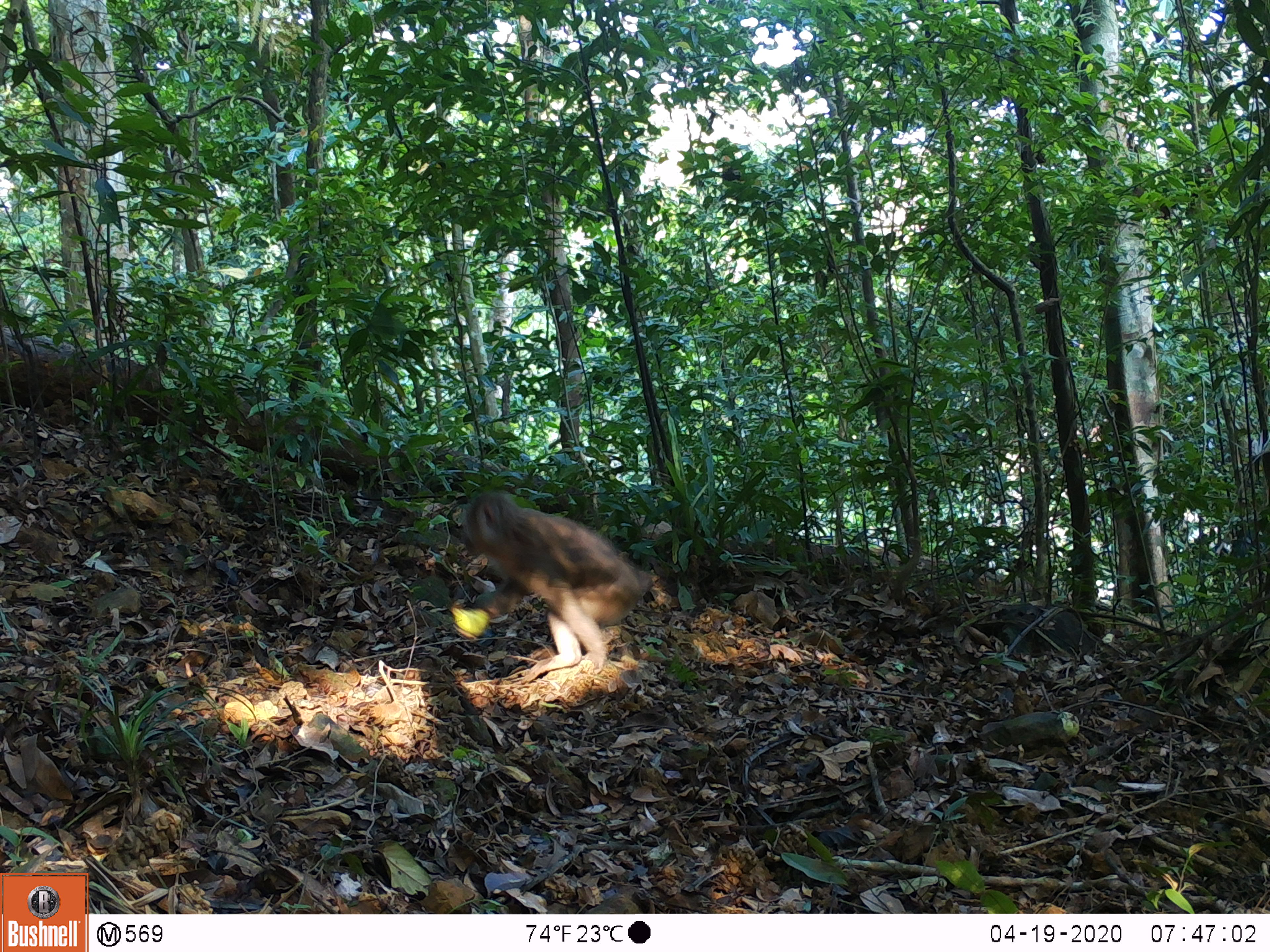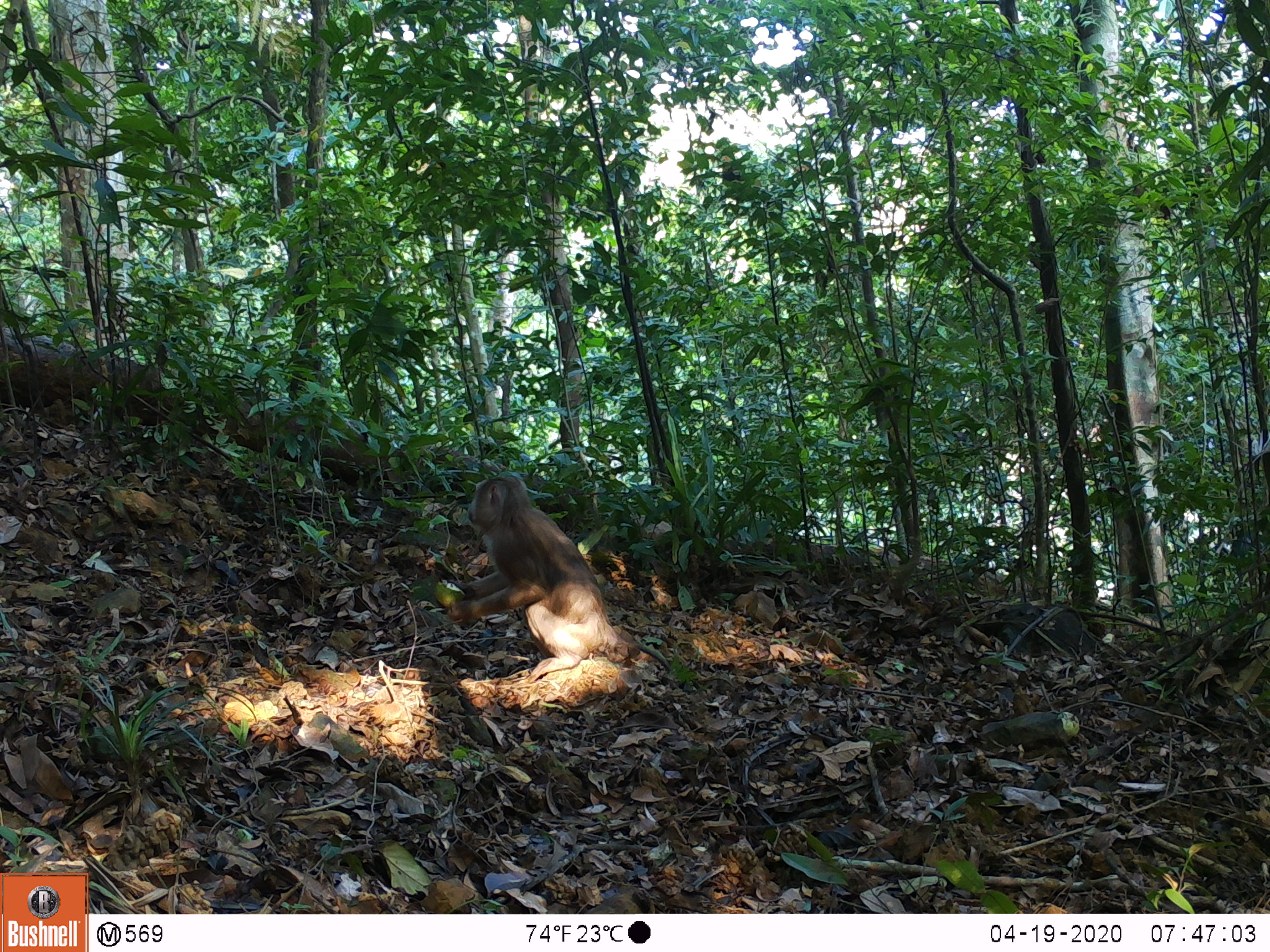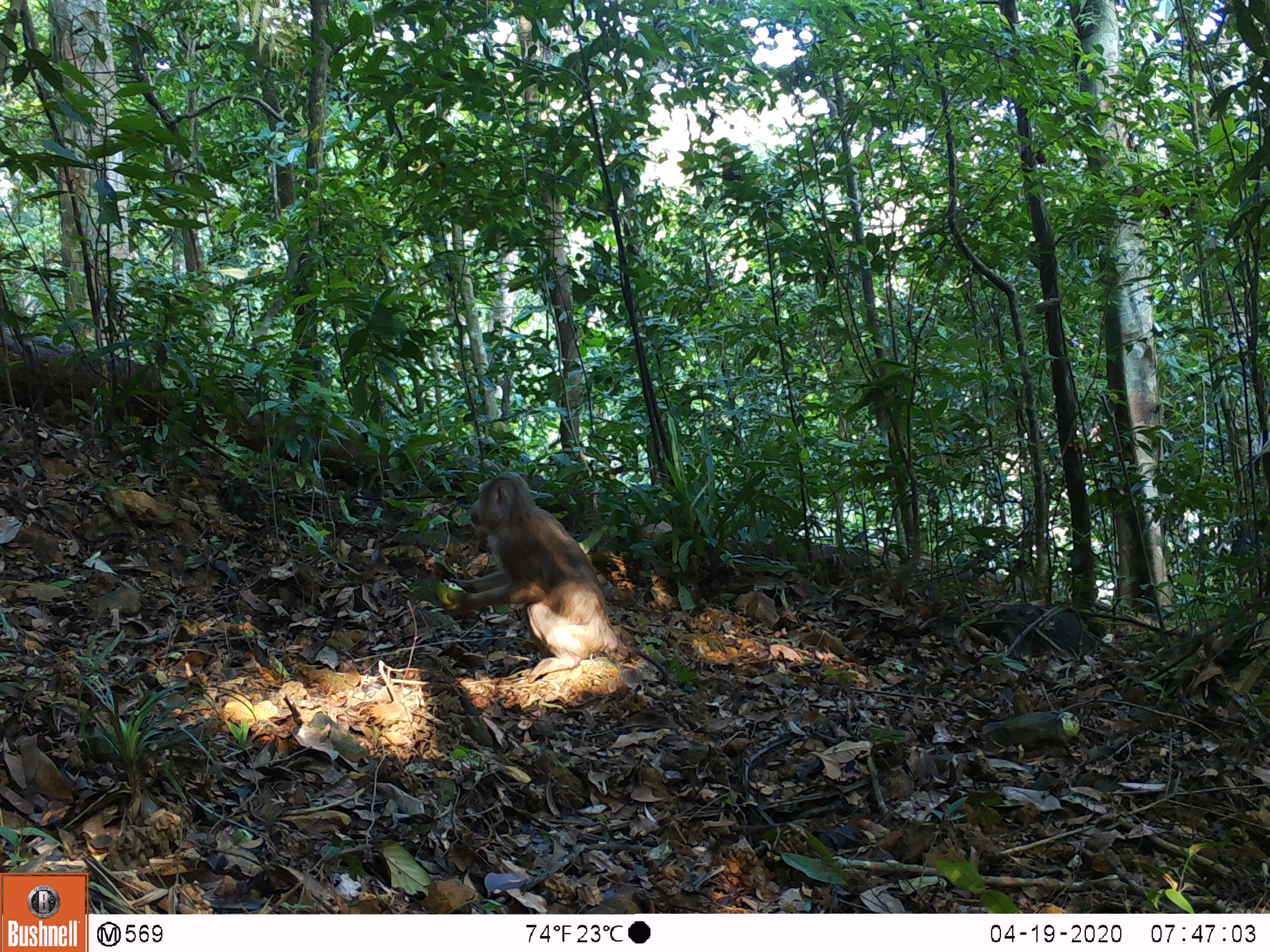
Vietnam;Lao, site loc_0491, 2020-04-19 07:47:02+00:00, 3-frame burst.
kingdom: Animalia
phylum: Chordata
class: Mammalia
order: Primates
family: Cercopithecidae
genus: Macaca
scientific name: Macaca nemestrina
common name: pig-tailed macaque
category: pig tailed macaque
Pig tailed macaque (pig-tailed macaque) (Macaca nemestrina). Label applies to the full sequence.